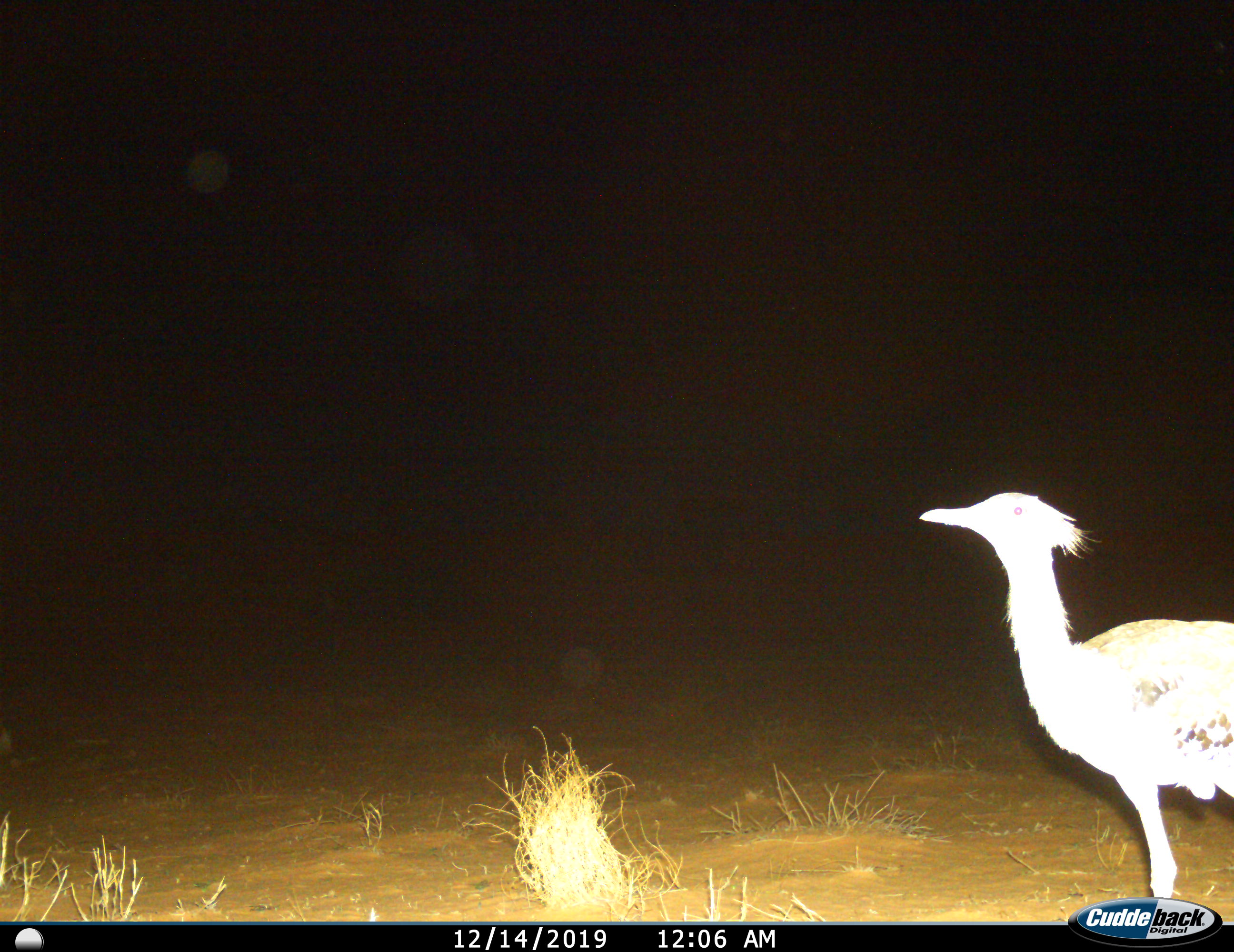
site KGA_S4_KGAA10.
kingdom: Animalia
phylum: Chordata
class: Aves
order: Otidiformes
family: Otididae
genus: Ardeotis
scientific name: Ardeotis kori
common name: kori bustard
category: bustardkori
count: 1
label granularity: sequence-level